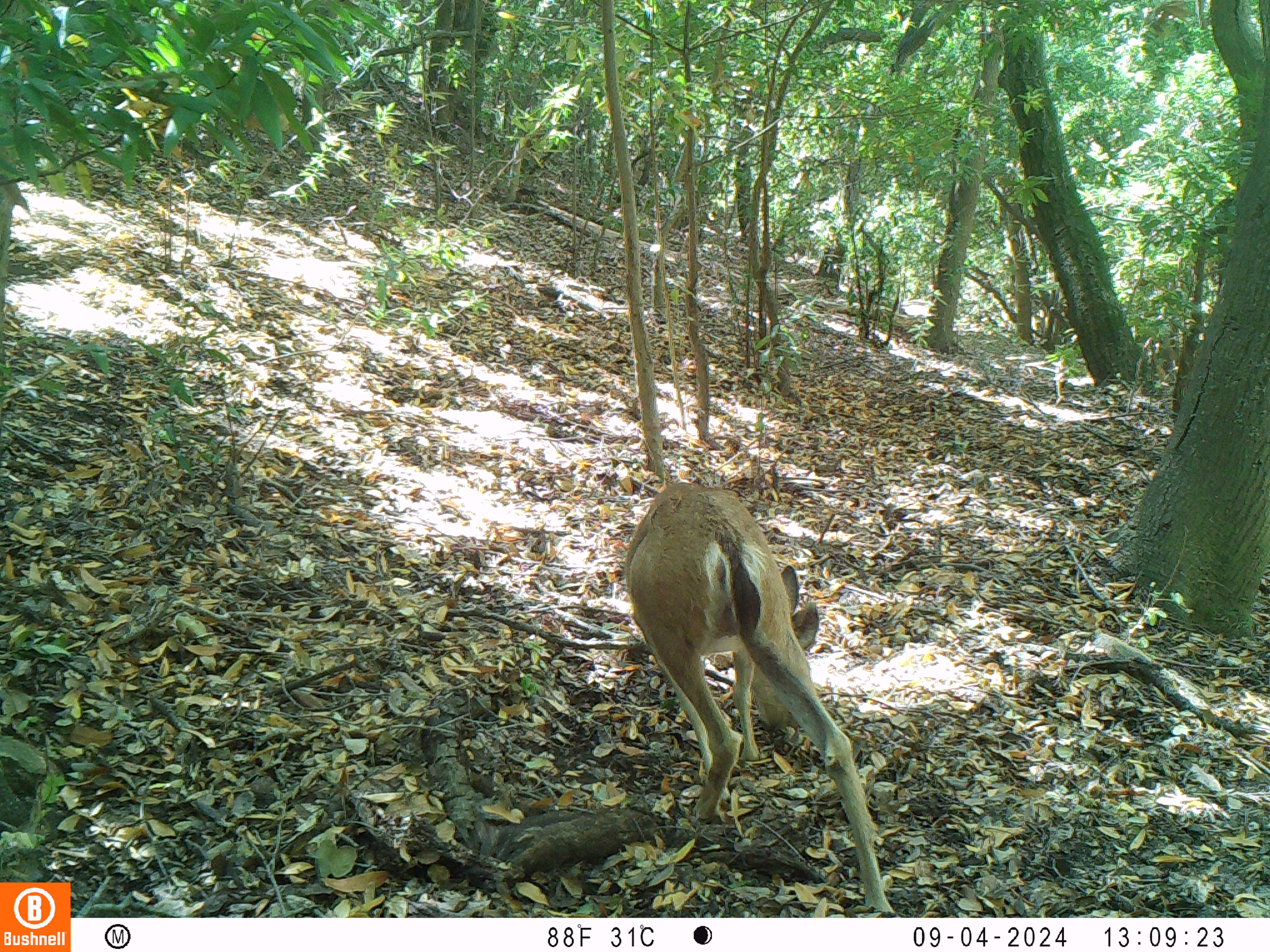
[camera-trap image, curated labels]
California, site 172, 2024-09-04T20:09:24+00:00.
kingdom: Animalia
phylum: Chordata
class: Mammalia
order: Artiodactyla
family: Cervidae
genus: Odocoileus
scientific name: Odocoileus hemionus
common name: mule deer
Mule deer (Odocoileus hemionus).